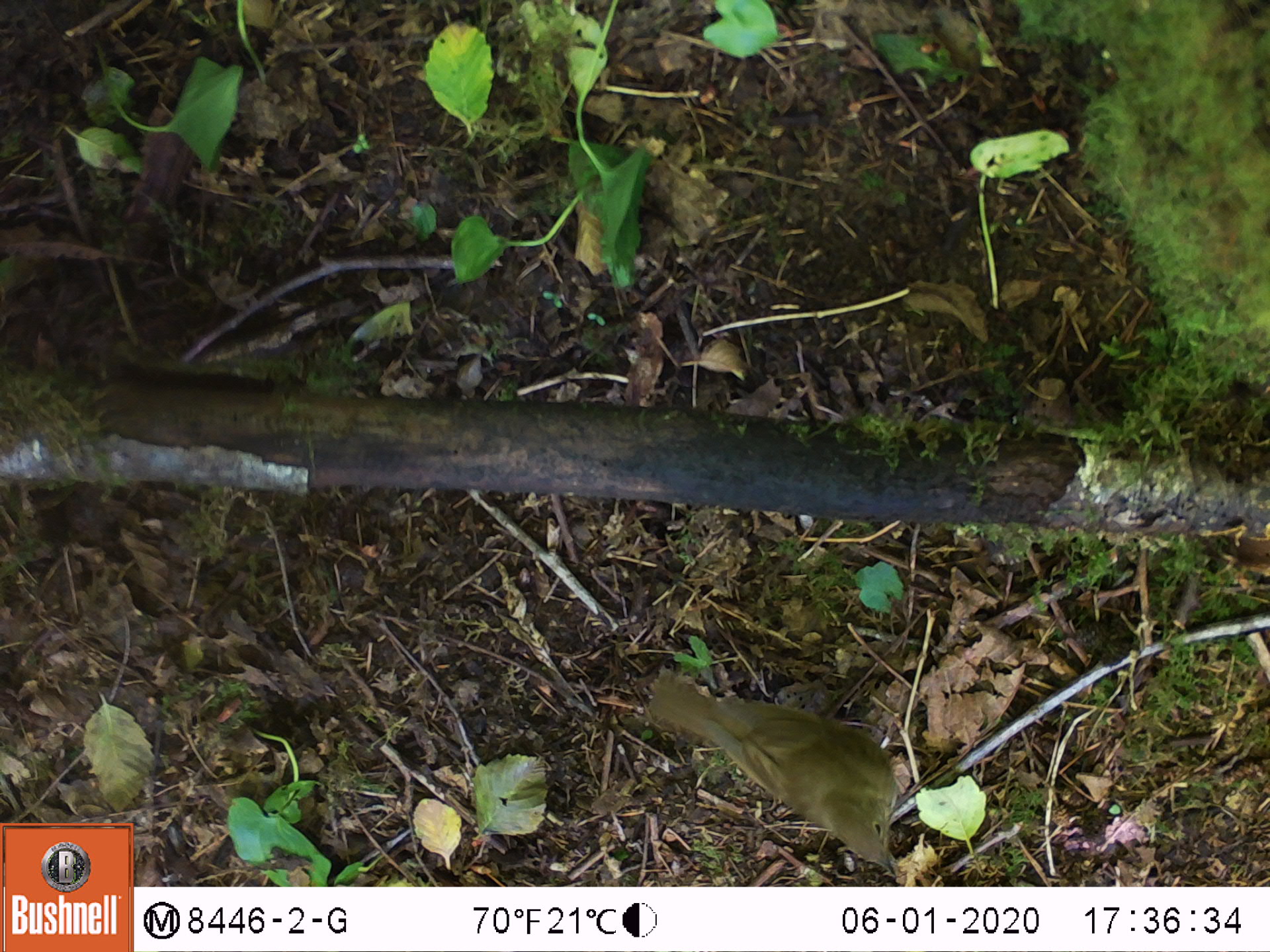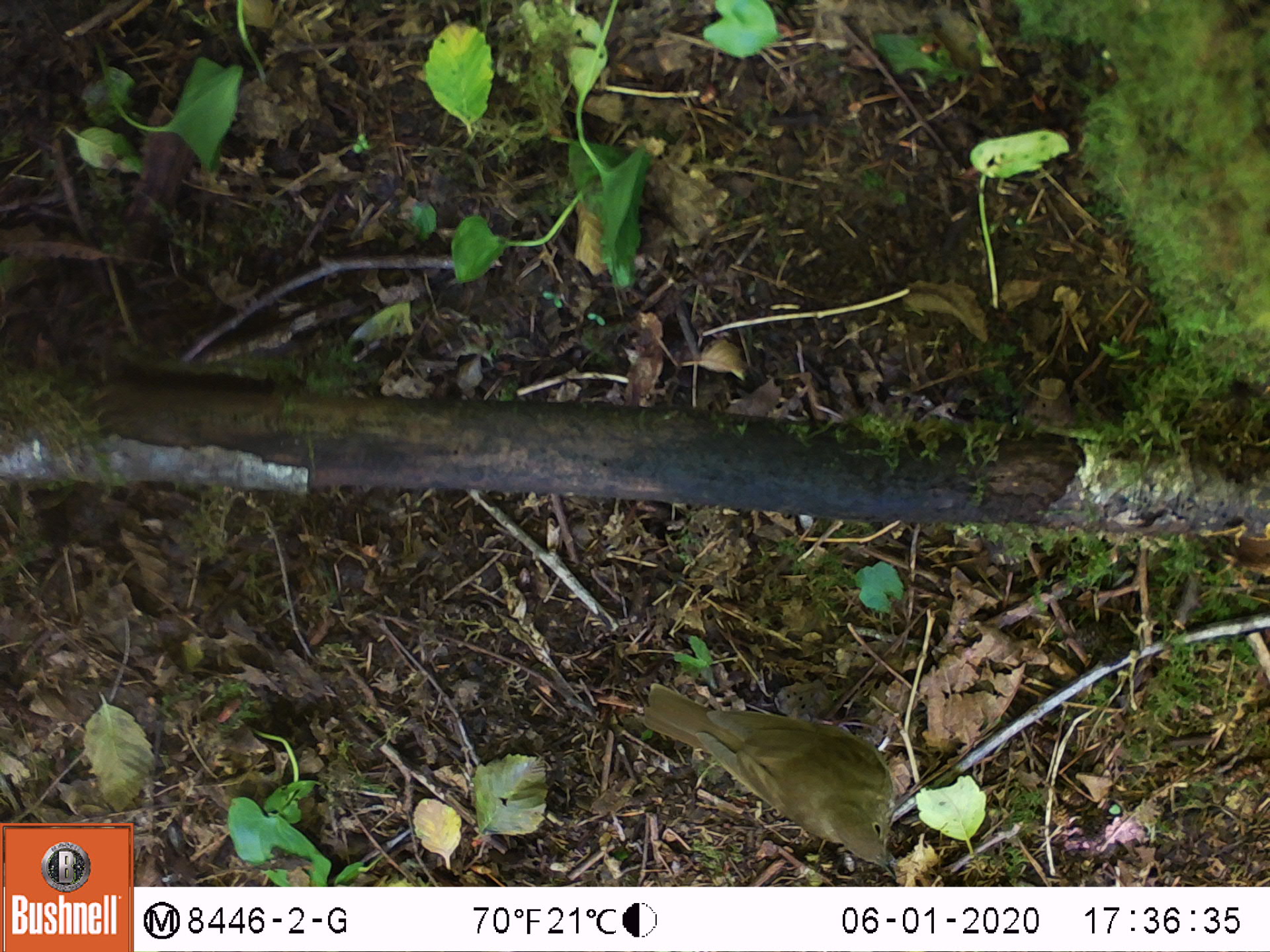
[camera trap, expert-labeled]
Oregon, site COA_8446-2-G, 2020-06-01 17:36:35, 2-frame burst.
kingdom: Animalia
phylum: Chordata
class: Aves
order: Passeriformes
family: Turdidae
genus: Catharus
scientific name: Catharus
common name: brown thrushes and nightingale-thrushes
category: catharus species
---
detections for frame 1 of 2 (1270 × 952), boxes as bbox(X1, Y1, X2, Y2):
catharus species: bbox(638, 663, 897, 880)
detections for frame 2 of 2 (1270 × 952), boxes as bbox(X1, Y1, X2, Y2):
catharus species: bbox(631, 675, 901, 881)